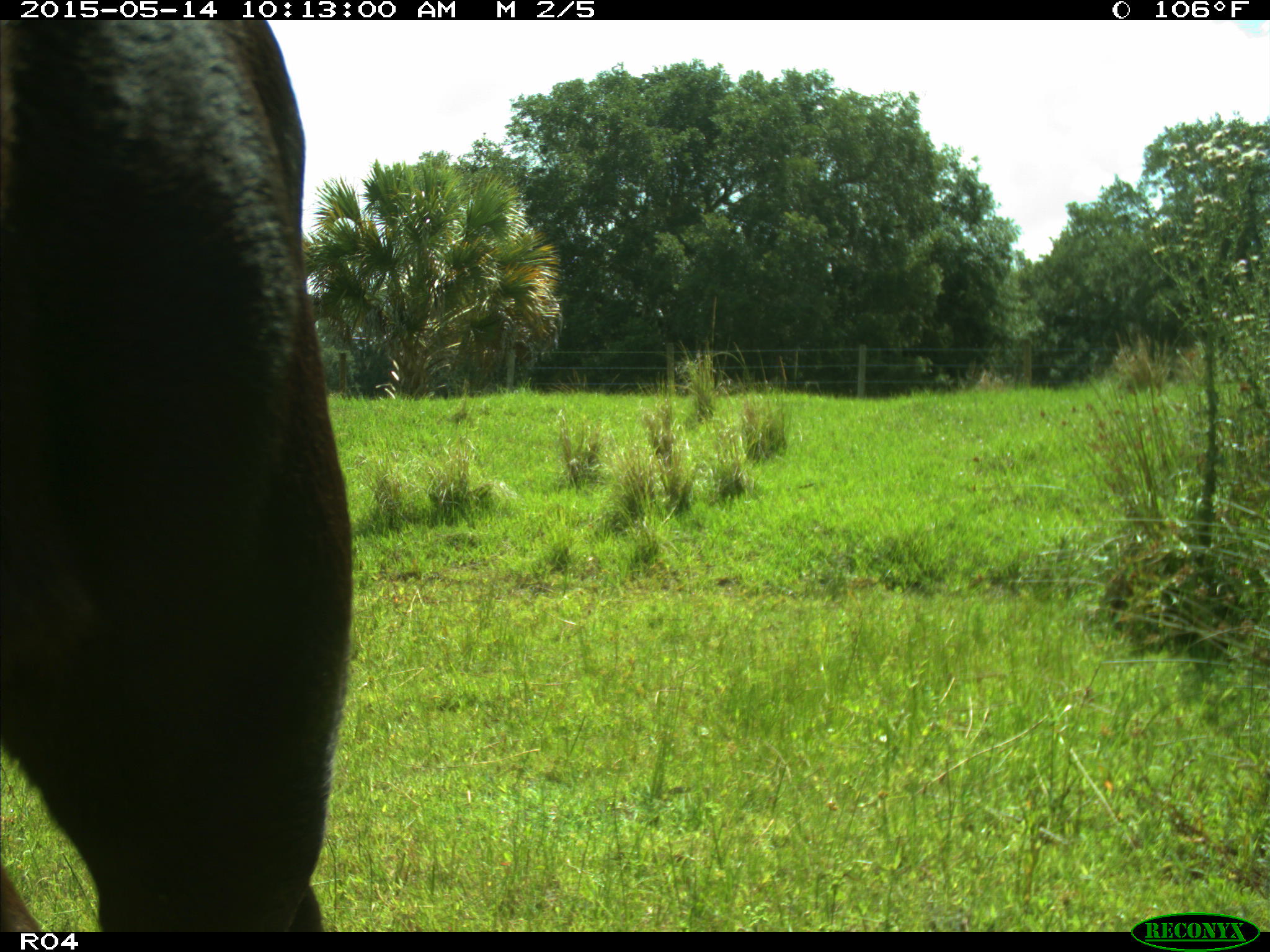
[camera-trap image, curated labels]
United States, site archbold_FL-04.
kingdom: Animalia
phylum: Chordata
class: Mammalia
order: Artiodactyla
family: Bovidae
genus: Bos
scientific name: Bos taurus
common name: domestic cow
Bos taurus (domestic cow).